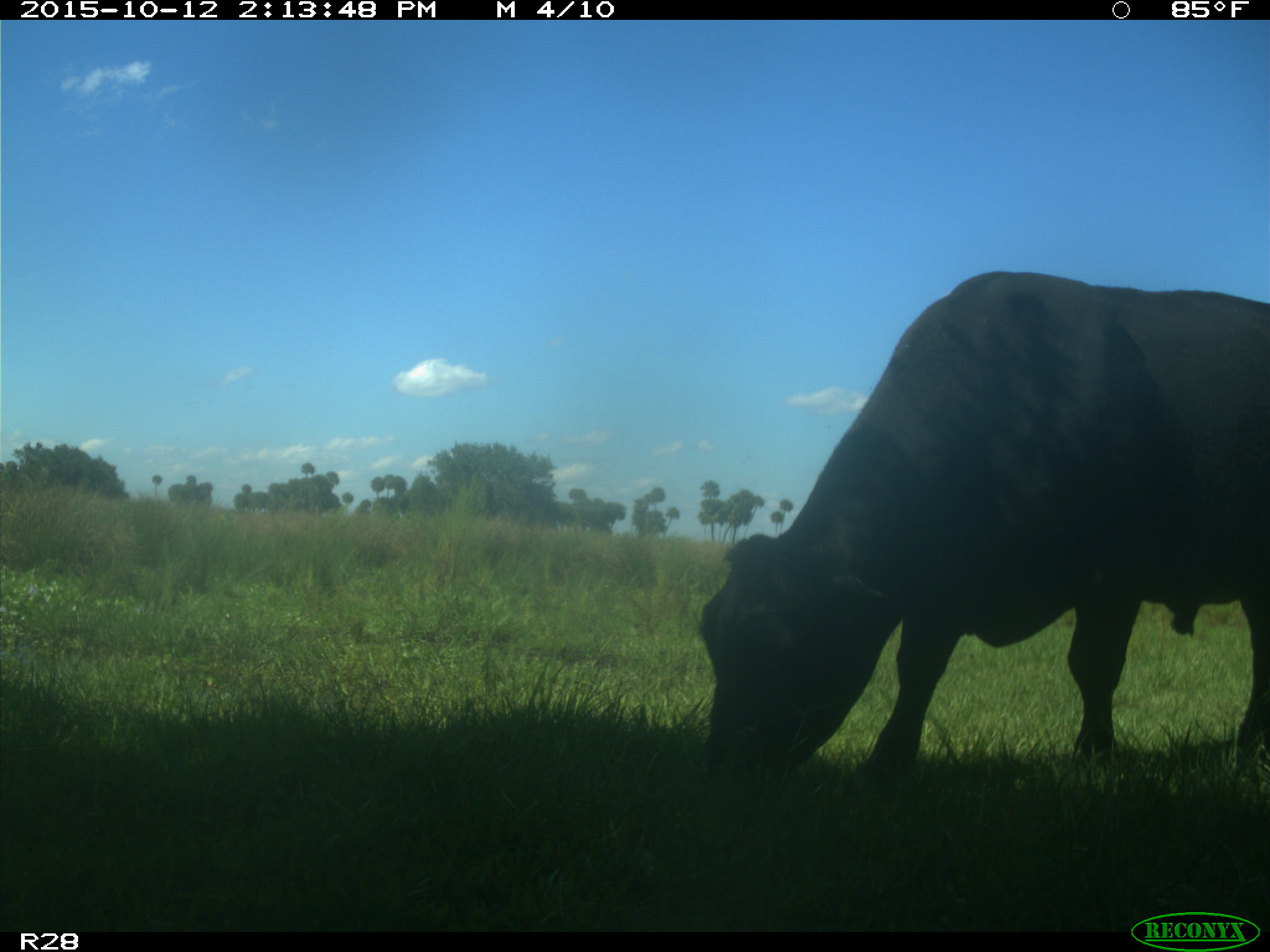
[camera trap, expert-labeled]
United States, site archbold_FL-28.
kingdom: Animalia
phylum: Chordata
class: Mammalia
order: Artiodactyla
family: Bovidae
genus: Bos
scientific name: Bos taurus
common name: domestic cow